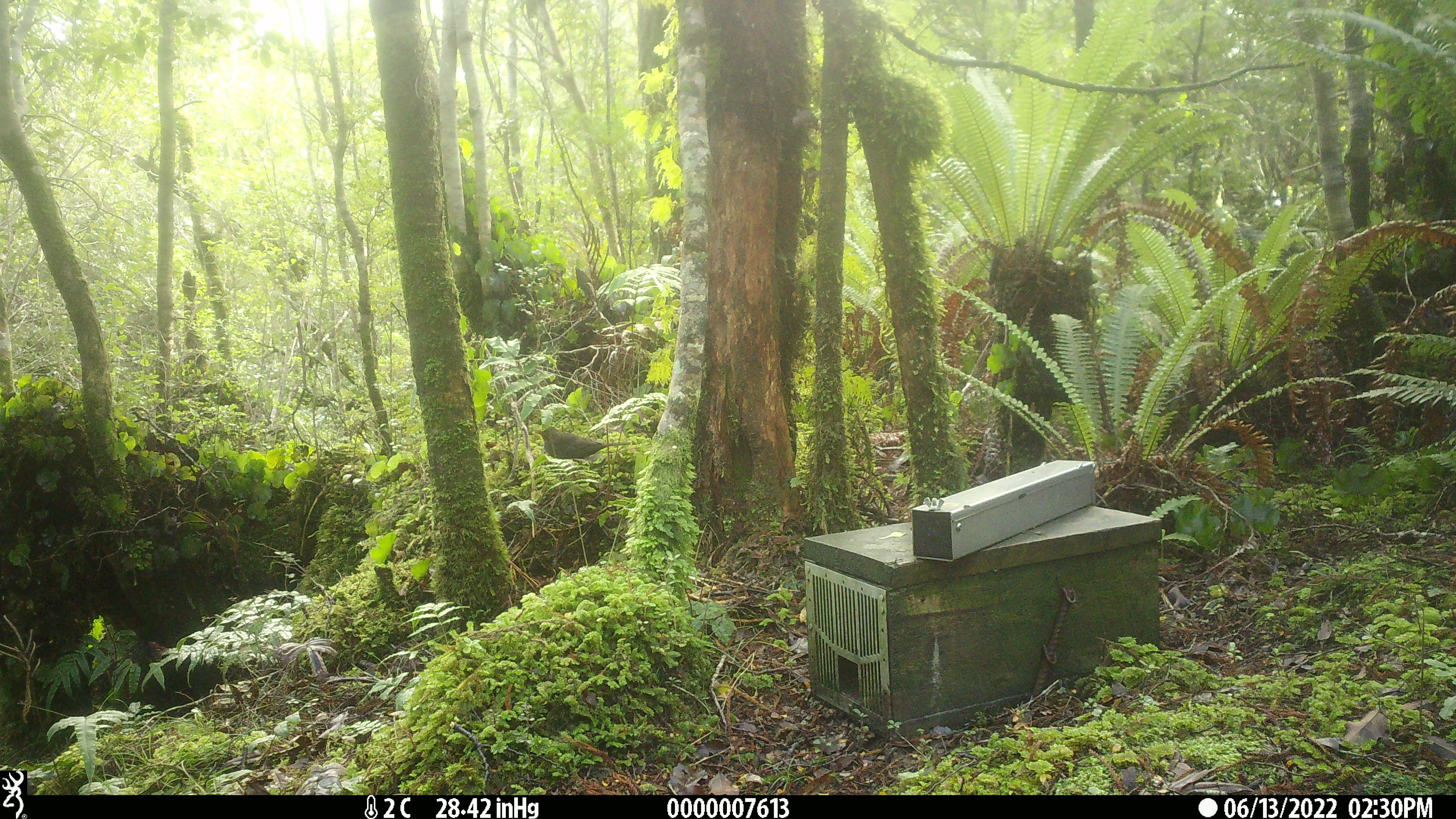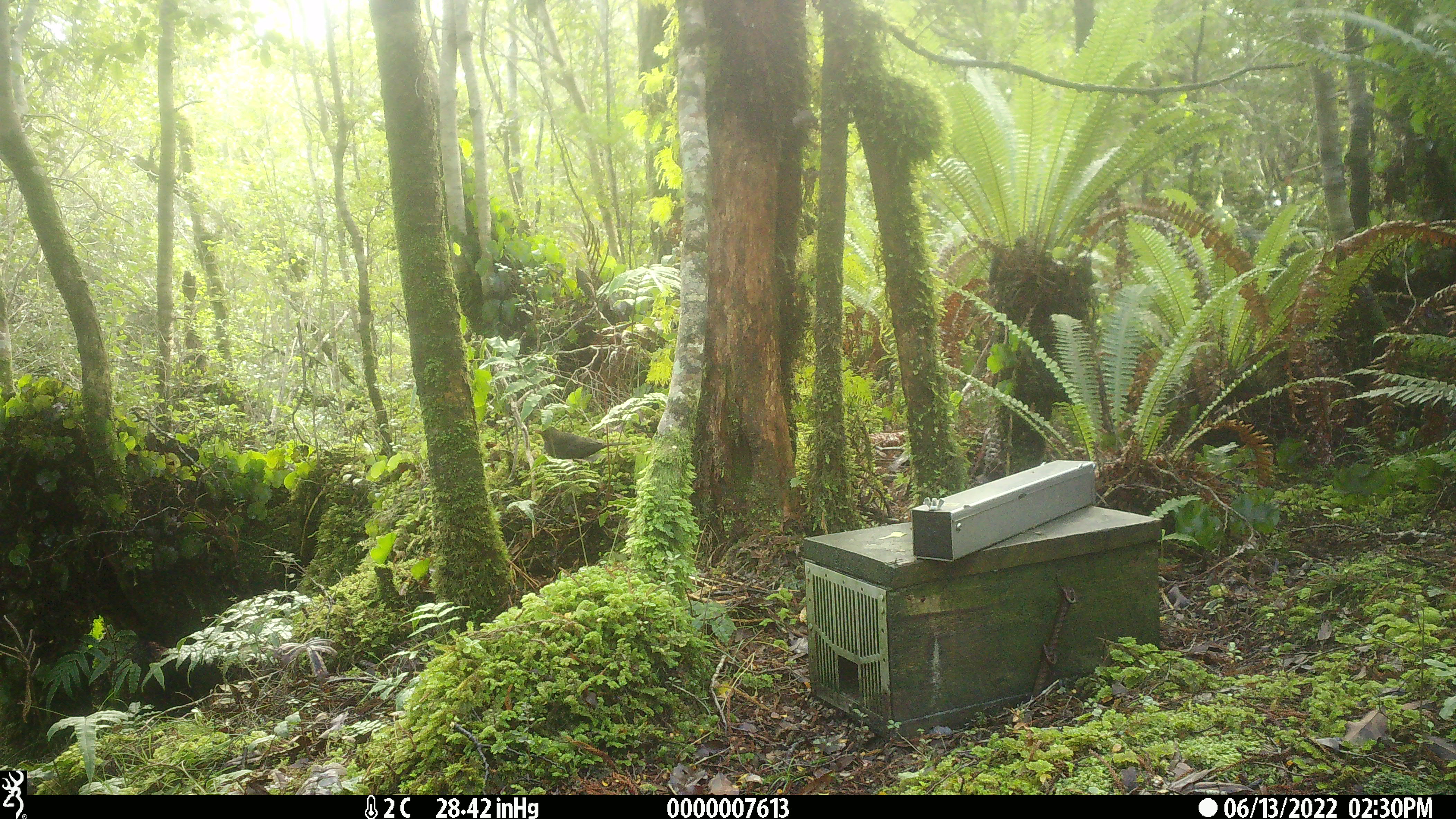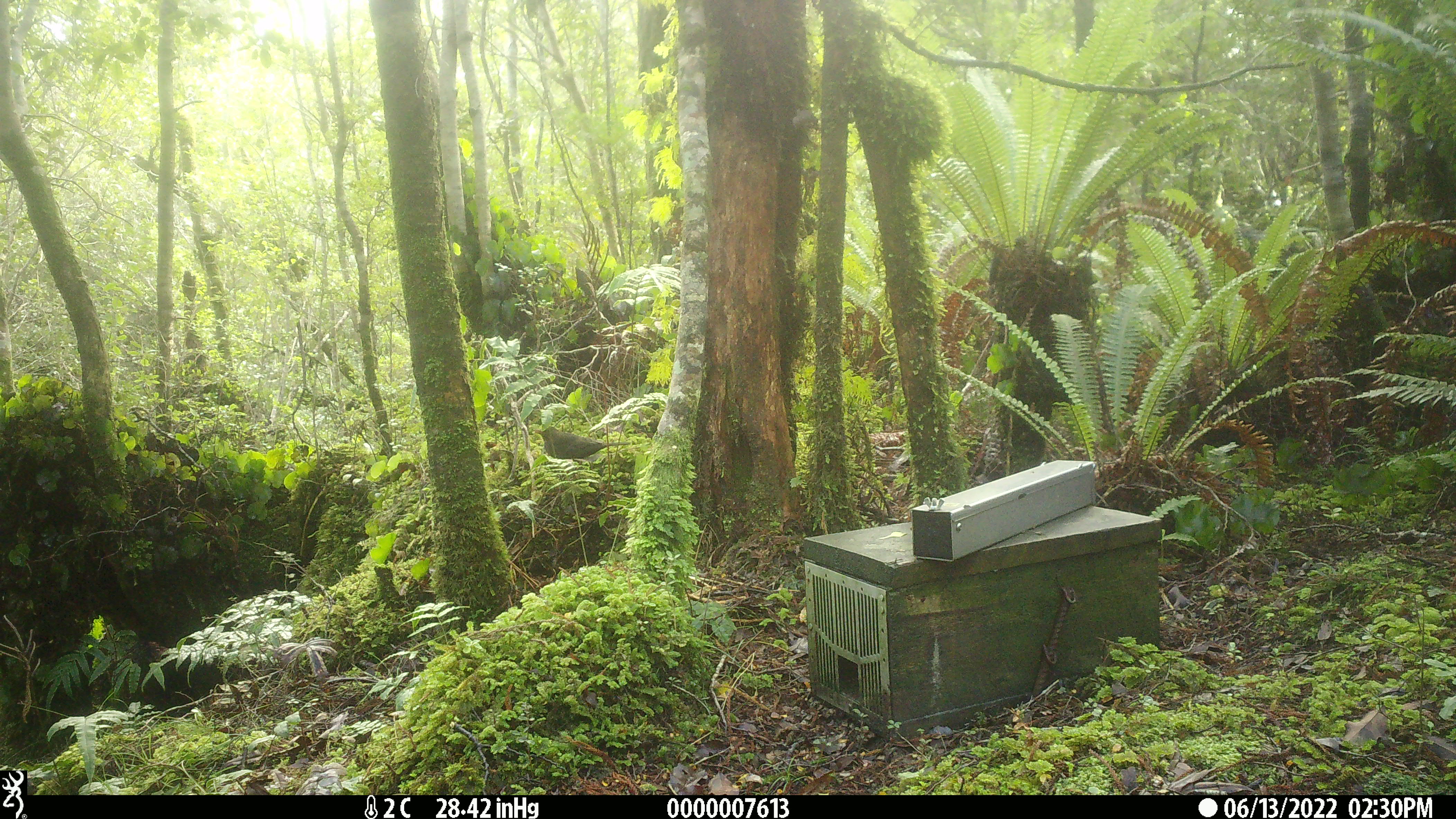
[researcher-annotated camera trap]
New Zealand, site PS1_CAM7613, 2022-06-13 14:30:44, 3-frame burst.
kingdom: Animalia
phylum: Chordata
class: Aves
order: Passeriformes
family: Petroicidae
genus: Petroica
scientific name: Petroica australis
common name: new zealand robin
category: robin